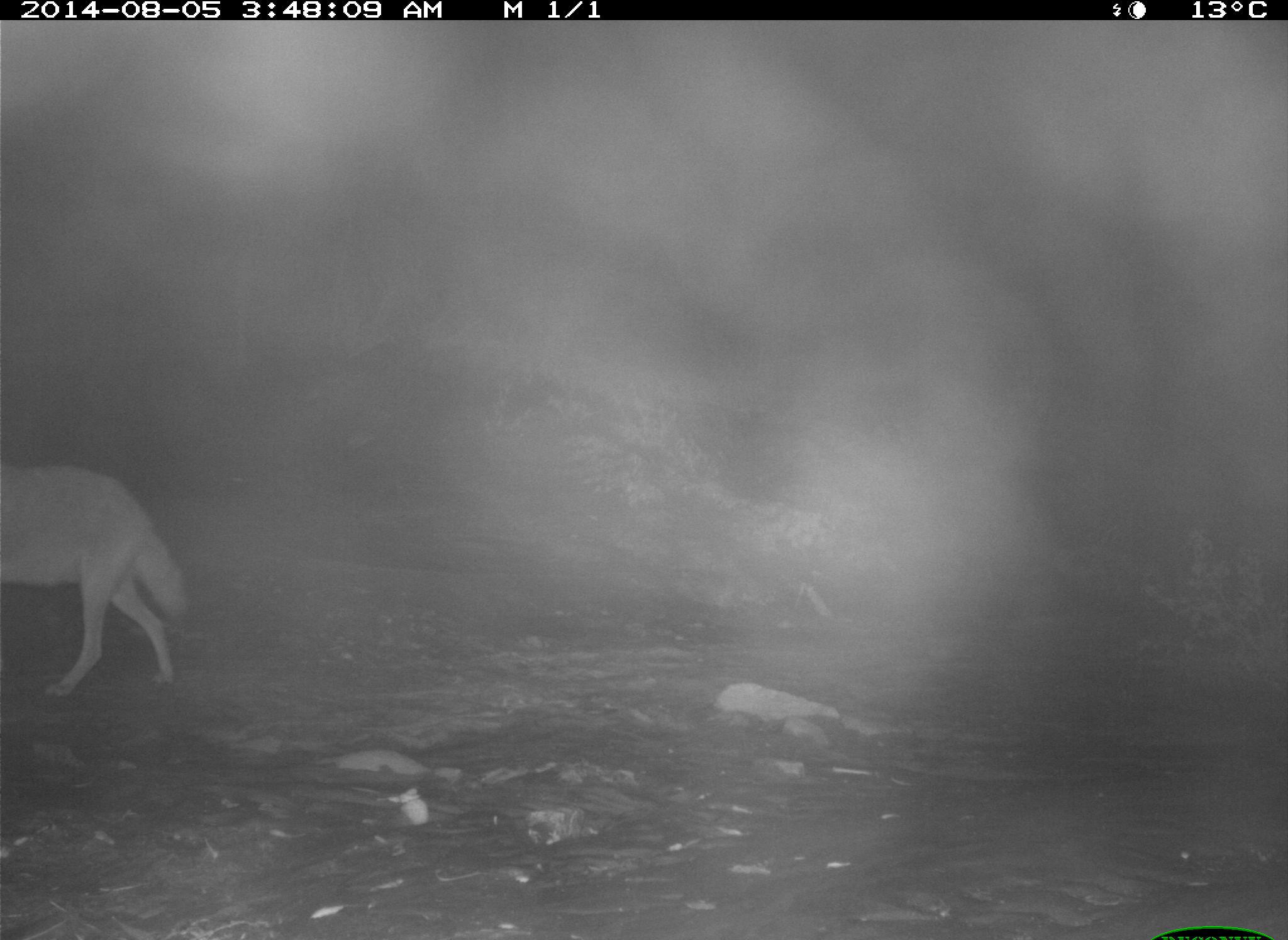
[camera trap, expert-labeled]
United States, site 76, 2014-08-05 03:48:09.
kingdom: Animalia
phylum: Chordata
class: Mammalia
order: Carnivora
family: Canidae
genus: Canis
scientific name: Canis latrans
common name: coyote